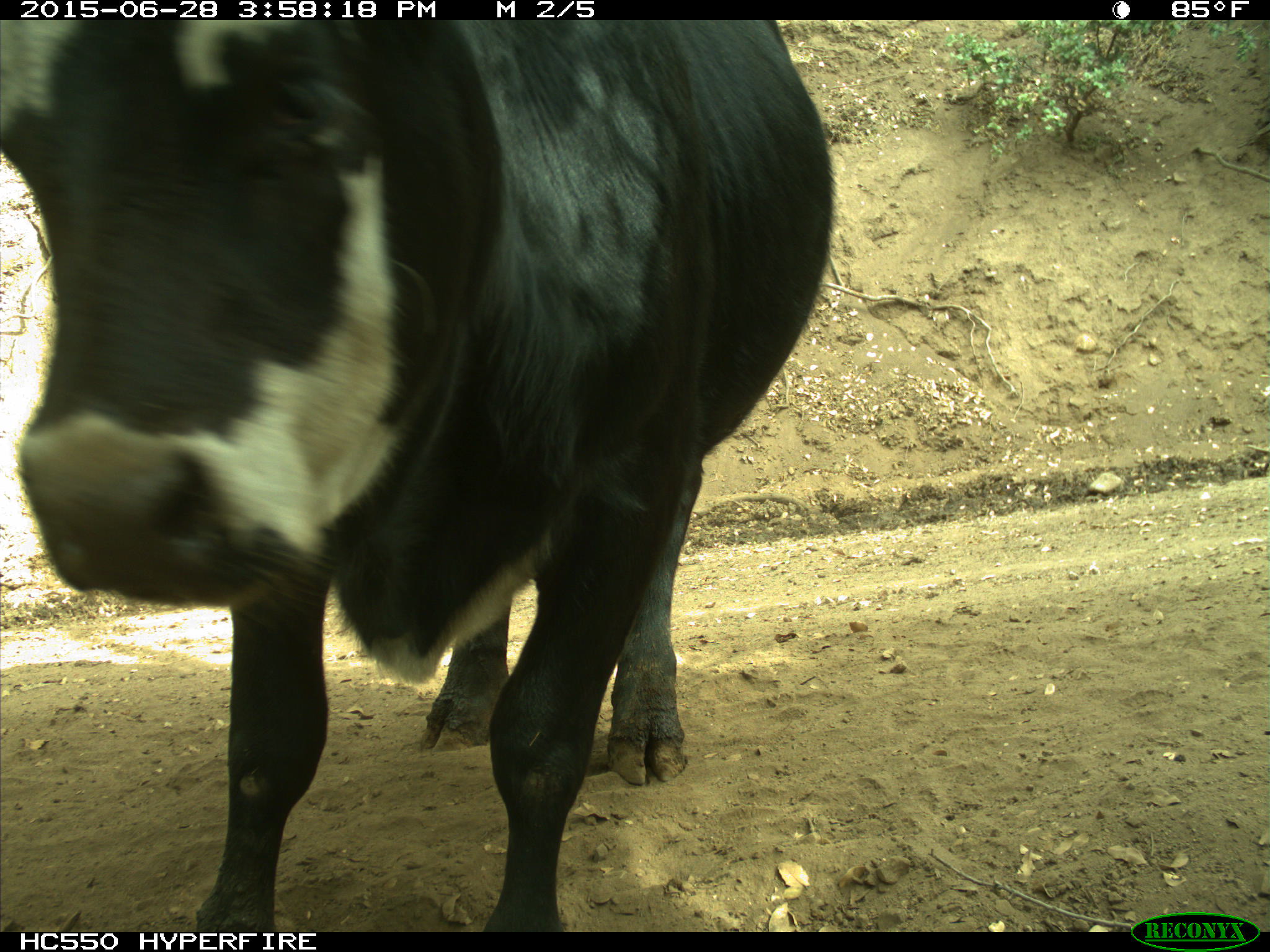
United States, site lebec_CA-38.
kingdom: Animalia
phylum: Chordata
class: Mammalia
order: Artiodactyla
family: Bovidae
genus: Bos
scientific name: Bos taurus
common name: domestic cow